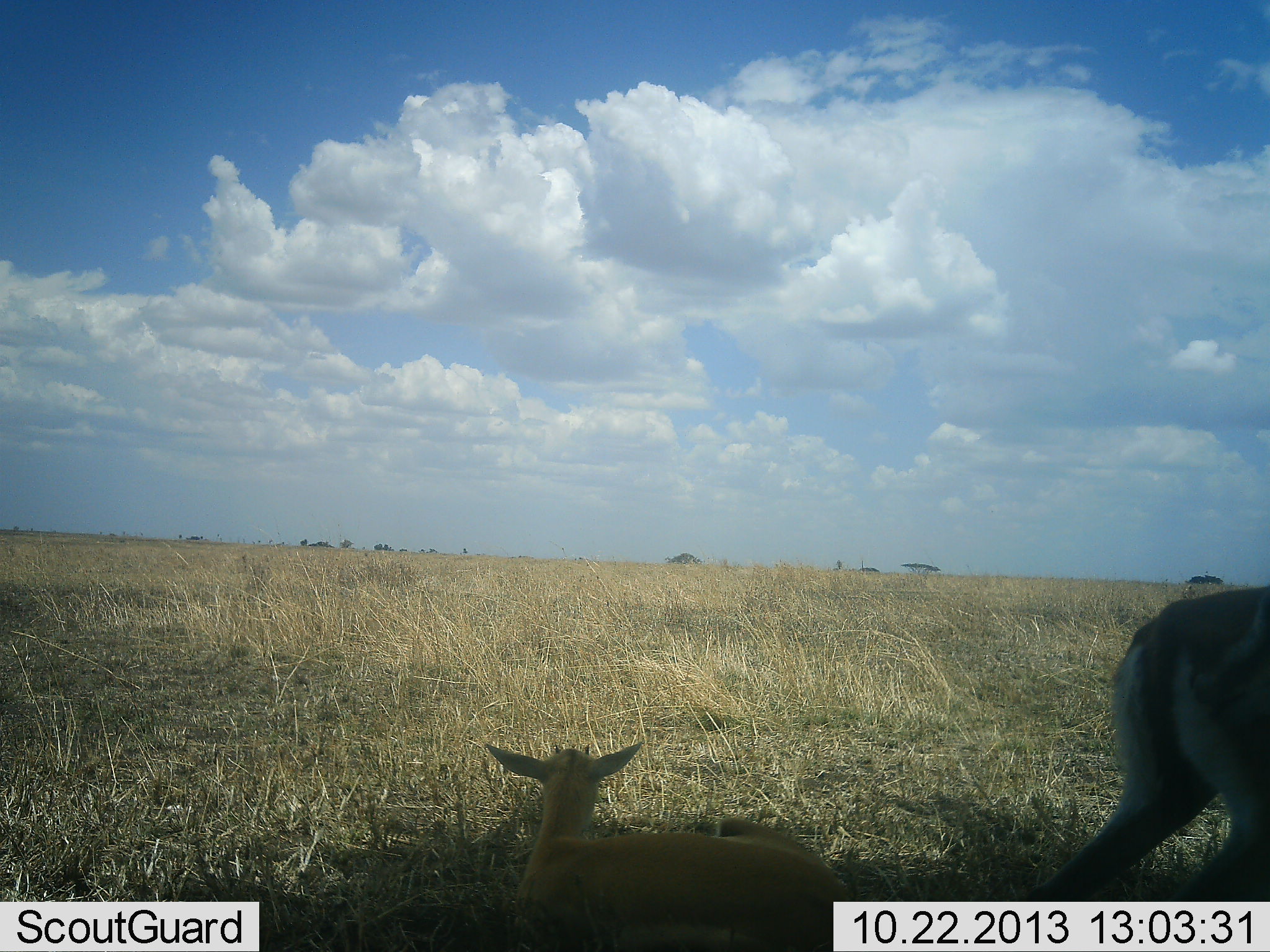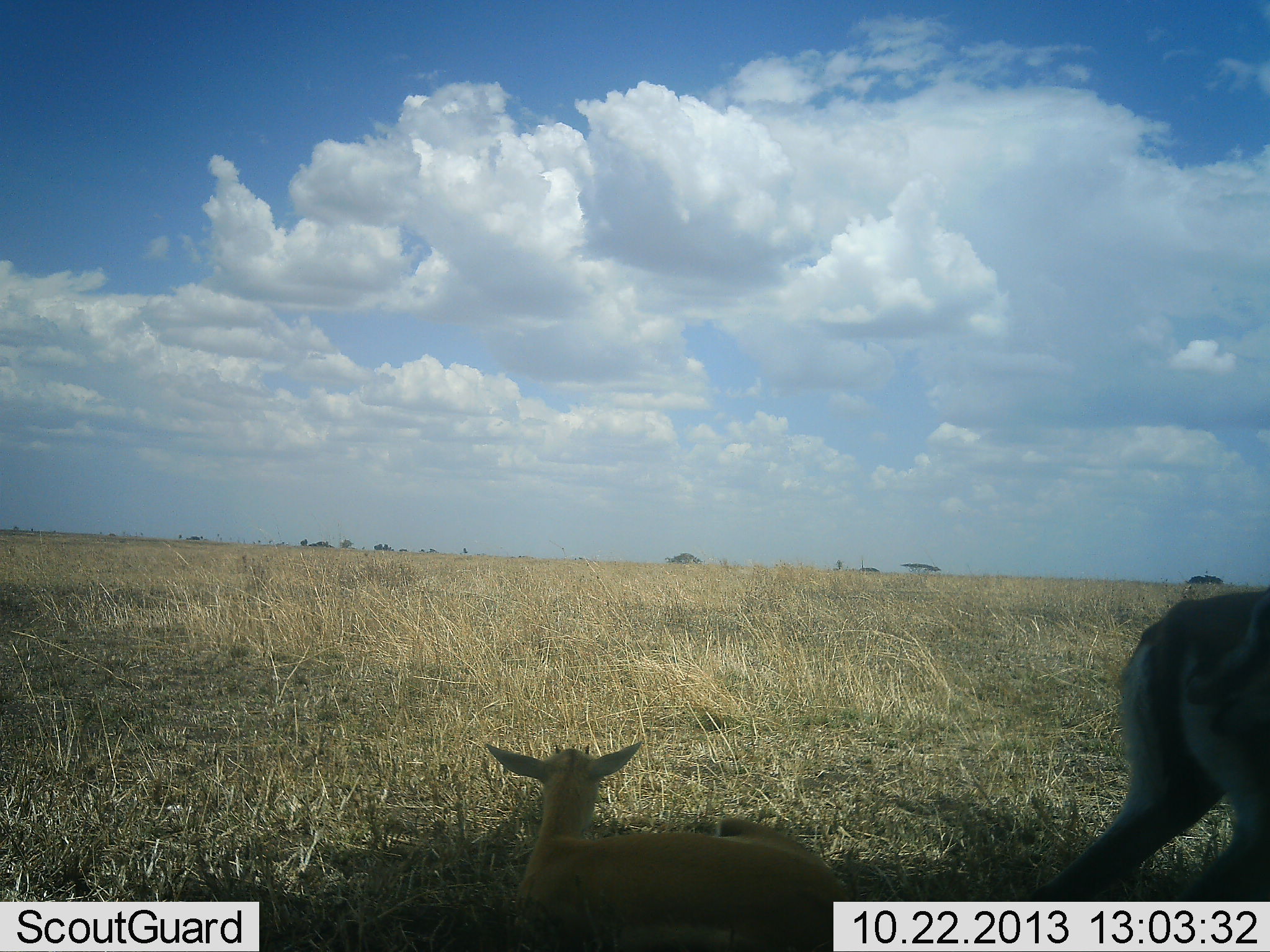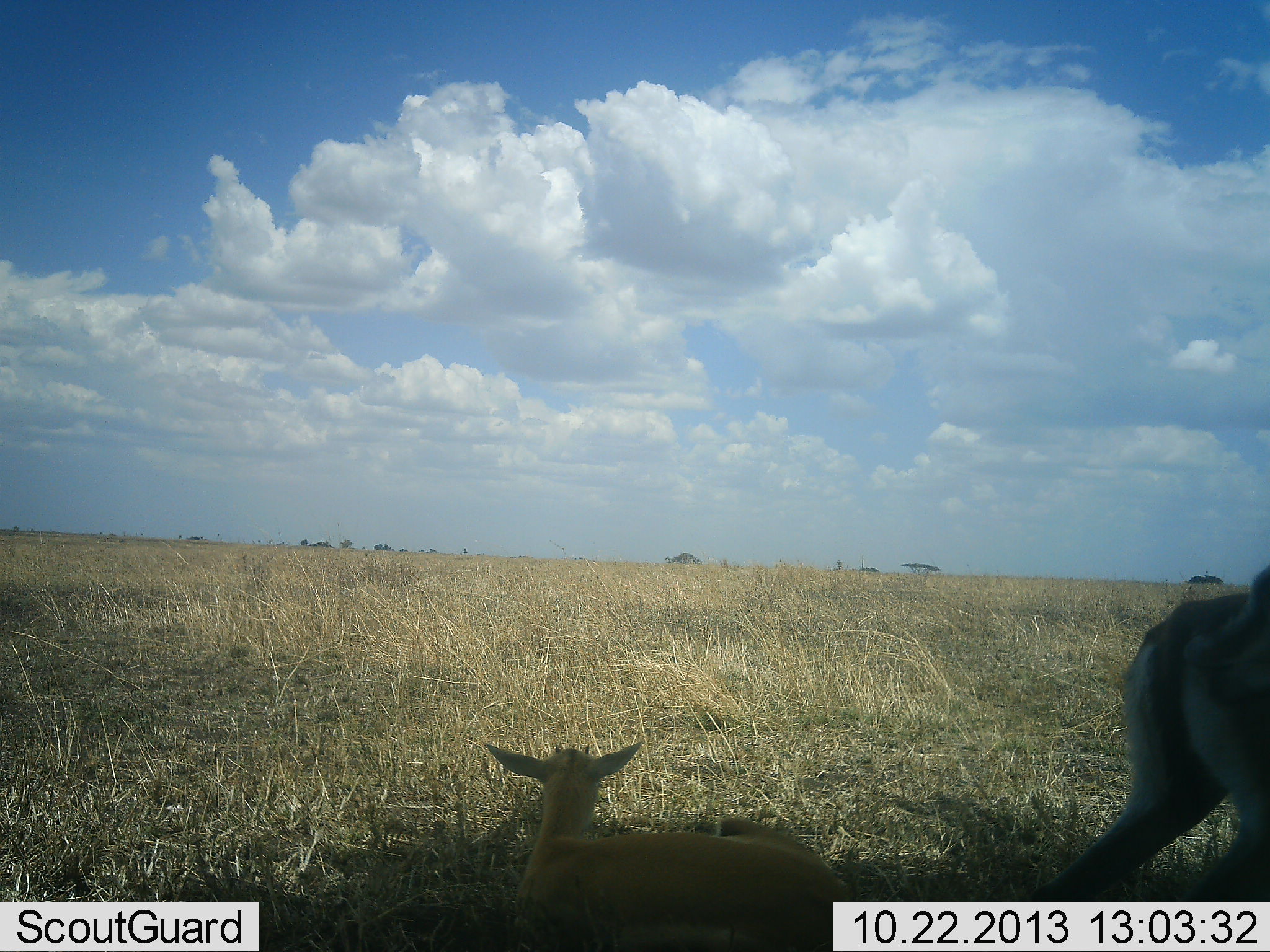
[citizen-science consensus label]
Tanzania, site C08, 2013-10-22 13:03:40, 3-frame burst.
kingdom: Animalia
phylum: Chordata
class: Mammalia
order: Artiodactyla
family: Bovidae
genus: Eudorcas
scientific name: Eudorcas thomsonii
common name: thomson's gazelle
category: gazellethomsons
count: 2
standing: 74%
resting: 100%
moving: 5%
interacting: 5%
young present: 47%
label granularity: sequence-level